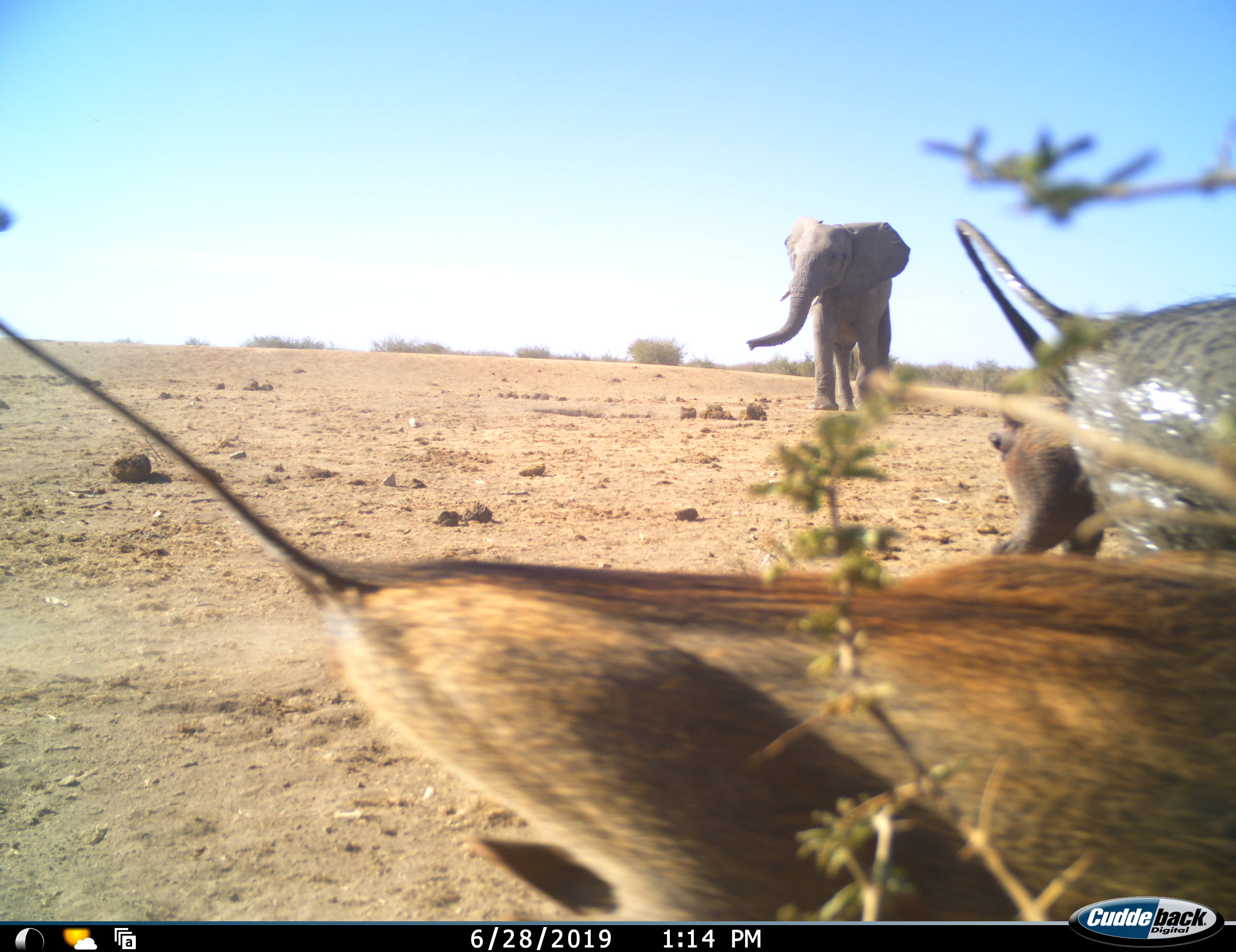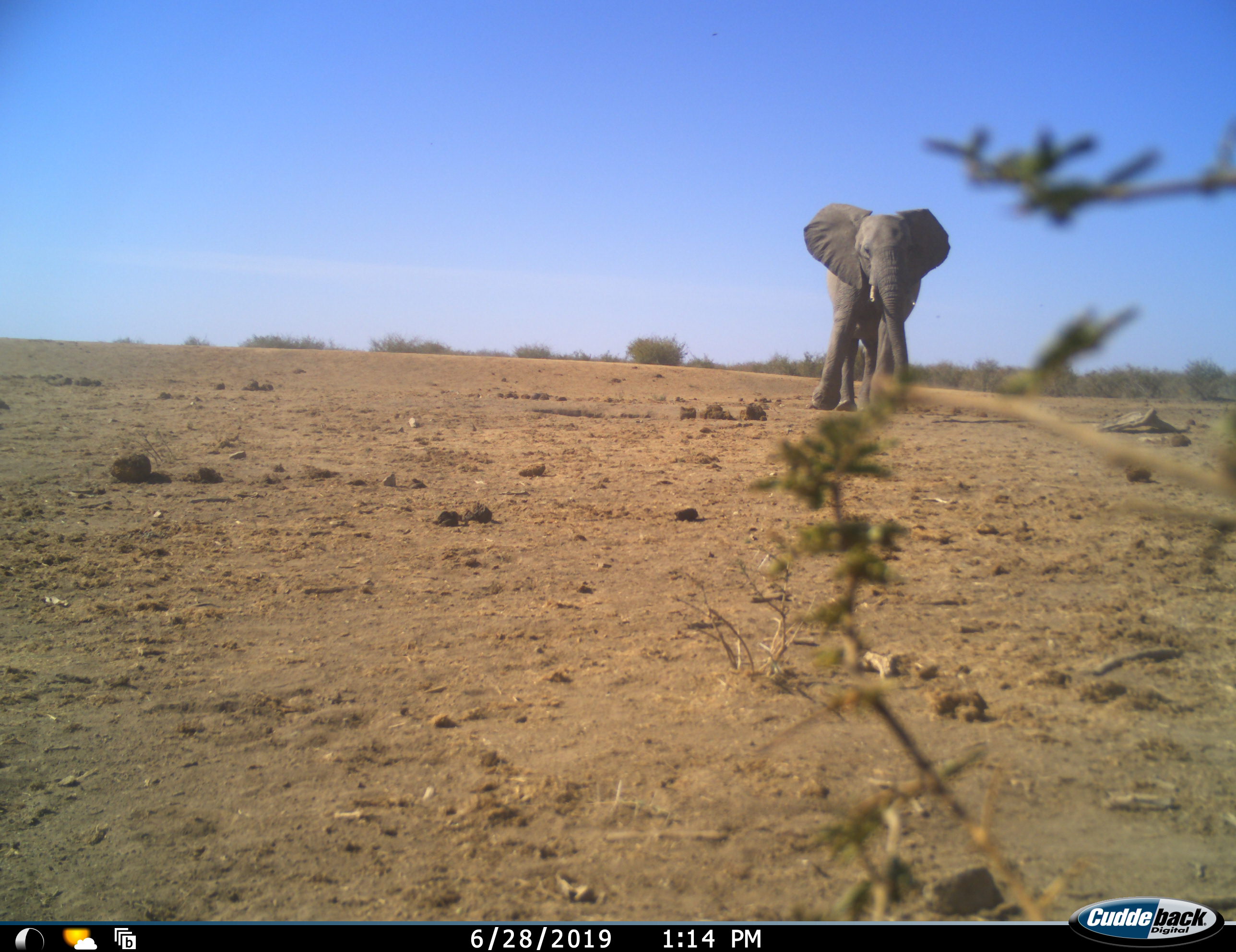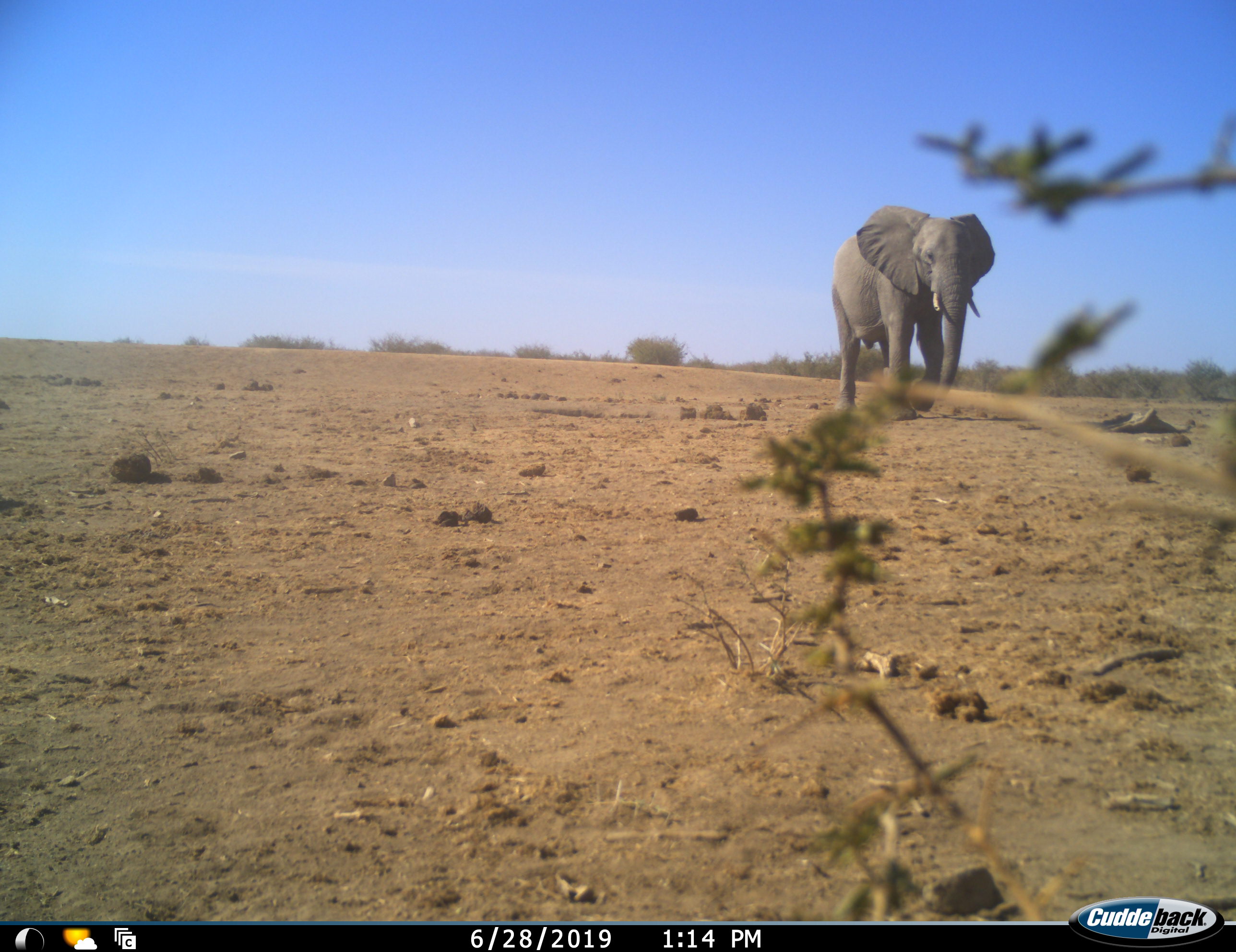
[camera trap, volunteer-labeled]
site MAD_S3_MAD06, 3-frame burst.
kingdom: Animalia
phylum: Chordata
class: Mammalia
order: Proboscidea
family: Elephantidae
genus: Loxodonta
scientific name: Loxodonta africana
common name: african bush elephant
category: elephant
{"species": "elephant (african bush elephant) (Loxodonta africana)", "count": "1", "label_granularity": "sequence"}